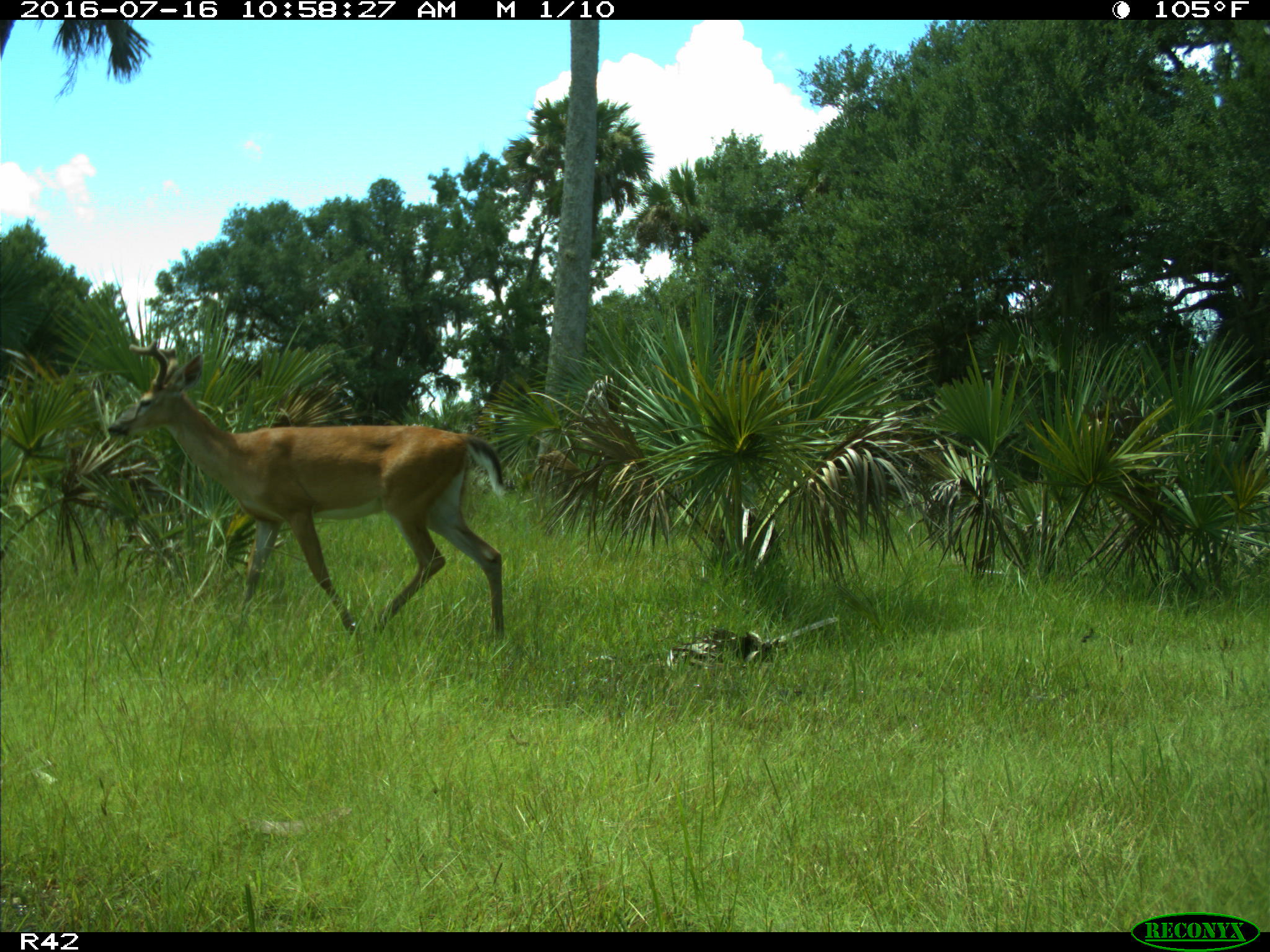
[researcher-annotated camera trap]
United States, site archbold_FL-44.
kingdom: Animalia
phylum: Chordata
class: Mammalia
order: Artiodactyla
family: Cervidae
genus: Odocoileus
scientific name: Odocoileus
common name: deer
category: unidentified deer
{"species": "unidentified deer (deer) (Odocoileus)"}